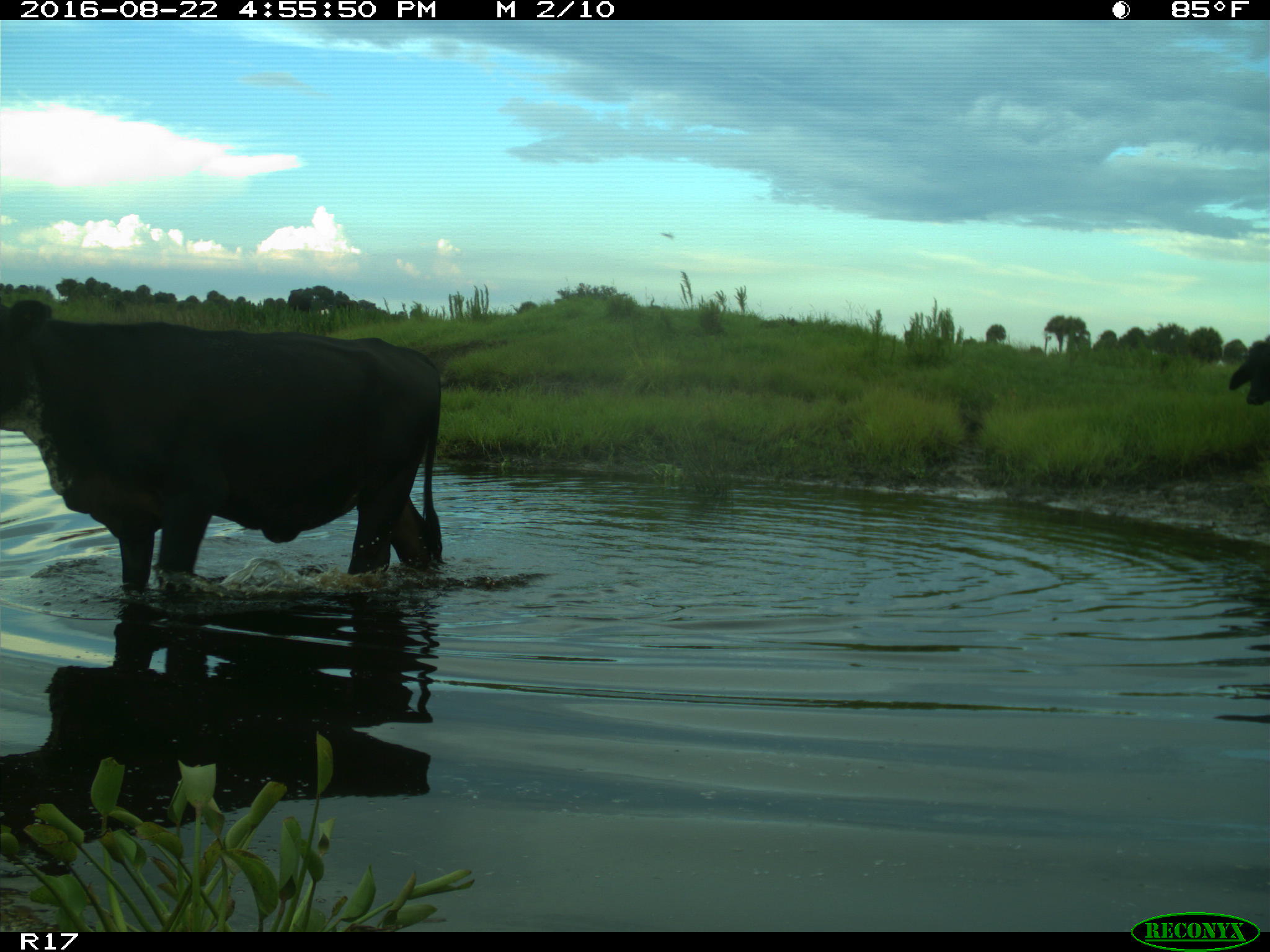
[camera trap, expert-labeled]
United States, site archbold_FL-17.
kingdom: Animalia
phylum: Chordata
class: Mammalia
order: Artiodactyla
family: Bovidae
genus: Bos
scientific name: Bos taurus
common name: domestic cow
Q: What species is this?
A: Bos taurus (domestic cow).